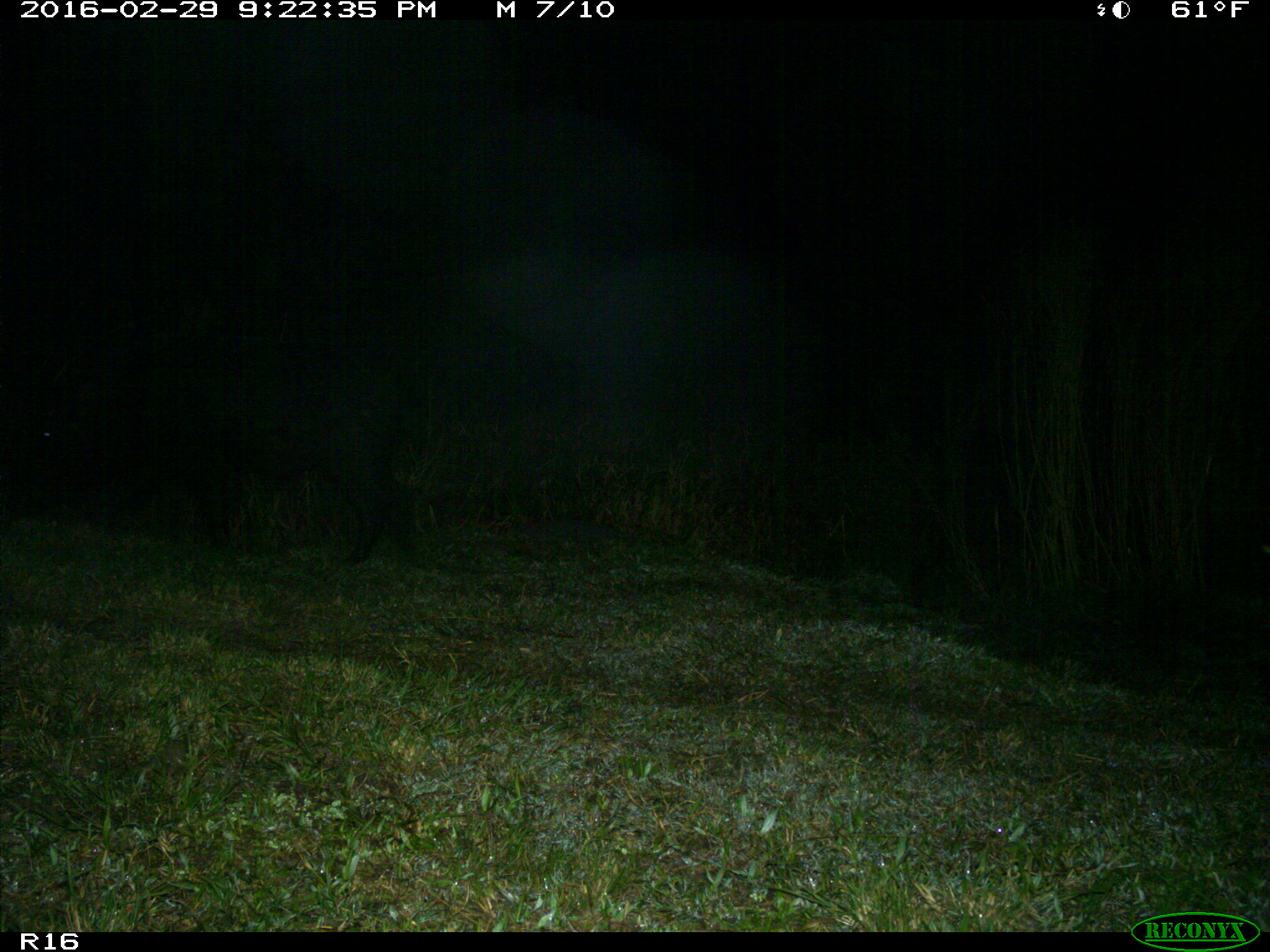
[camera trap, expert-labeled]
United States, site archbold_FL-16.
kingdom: Animalia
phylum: Chordata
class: Mammalia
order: Artiodactyla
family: Suidae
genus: Sus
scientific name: Sus scrofa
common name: wild boar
Sus scrofa (wild boar).